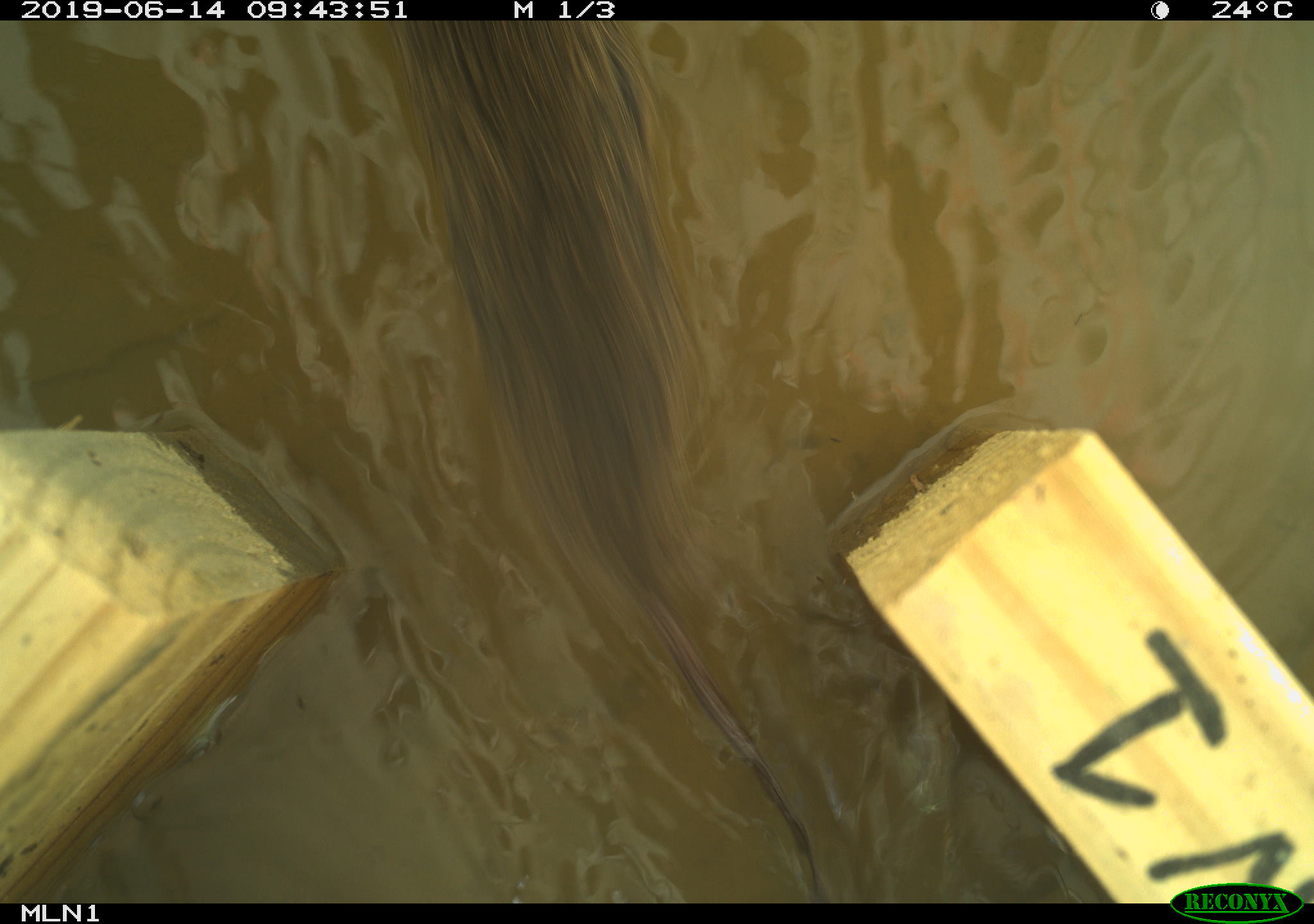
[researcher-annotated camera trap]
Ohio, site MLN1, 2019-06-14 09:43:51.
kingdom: Animalia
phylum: Chordata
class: Mammalia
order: Rodentia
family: Cricetidae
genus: Microtus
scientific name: Microtus pennsylvanicus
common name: meadow vole